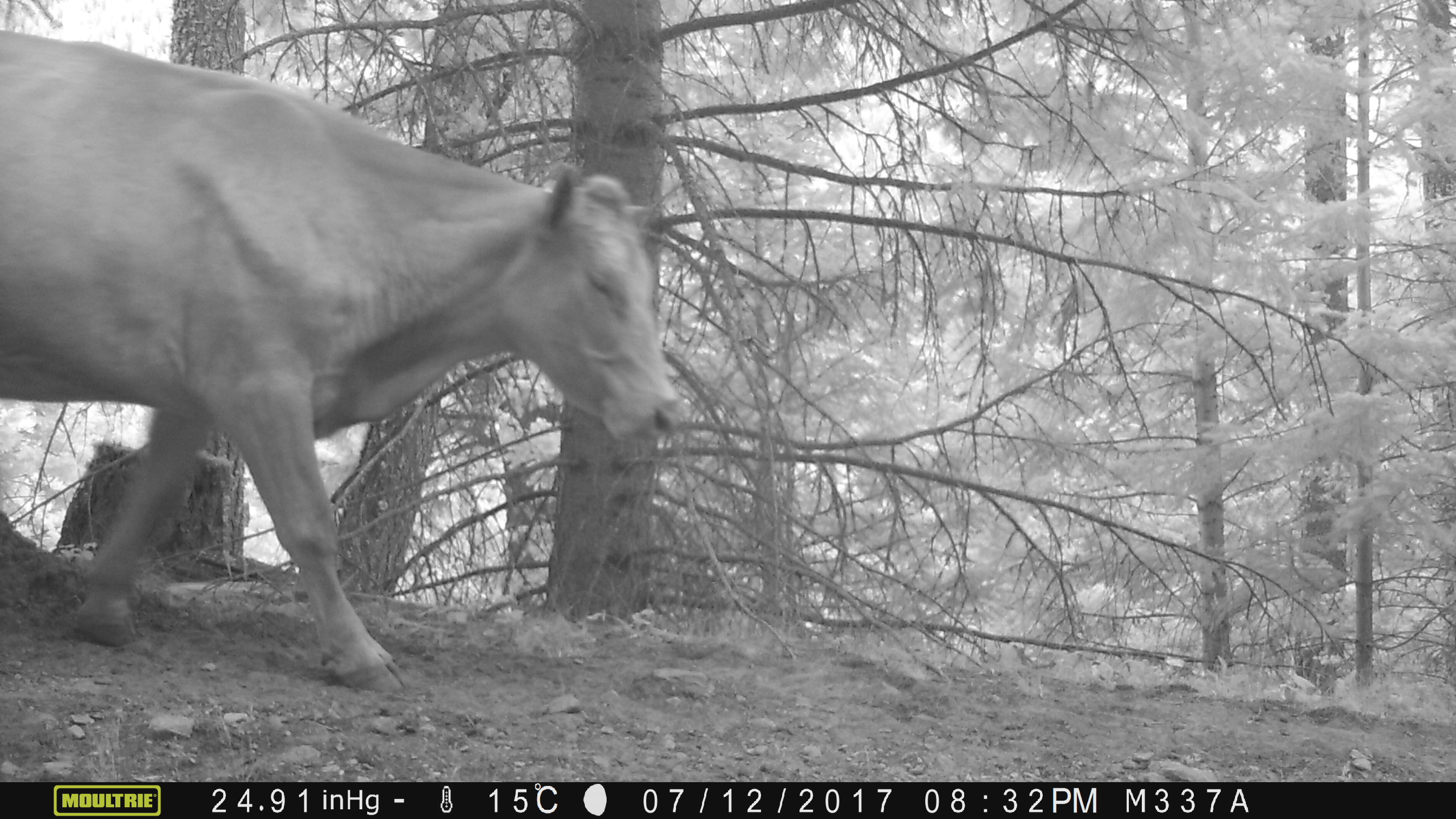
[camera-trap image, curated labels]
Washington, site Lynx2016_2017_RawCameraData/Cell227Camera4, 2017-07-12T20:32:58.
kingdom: Animalia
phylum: Chordata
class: Mammalia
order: Artiodactyla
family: Bovidae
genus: Bos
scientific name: Bos taurus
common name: domestic cattle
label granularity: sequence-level